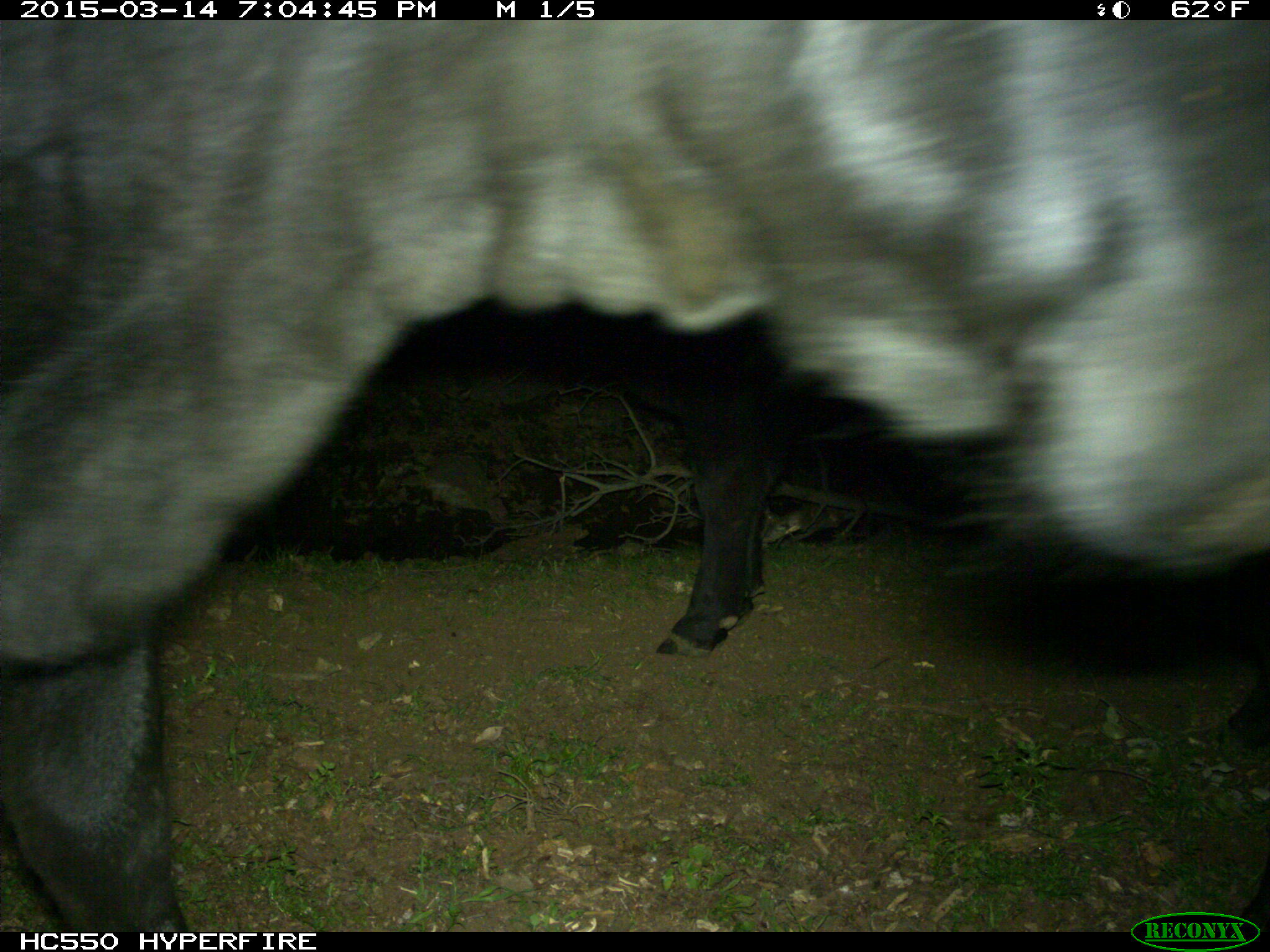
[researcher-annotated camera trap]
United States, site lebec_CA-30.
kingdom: Animalia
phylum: Chordata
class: Mammalia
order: Artiodactyla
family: Bovidae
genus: Bos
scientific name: Bos taurus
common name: domestic cow